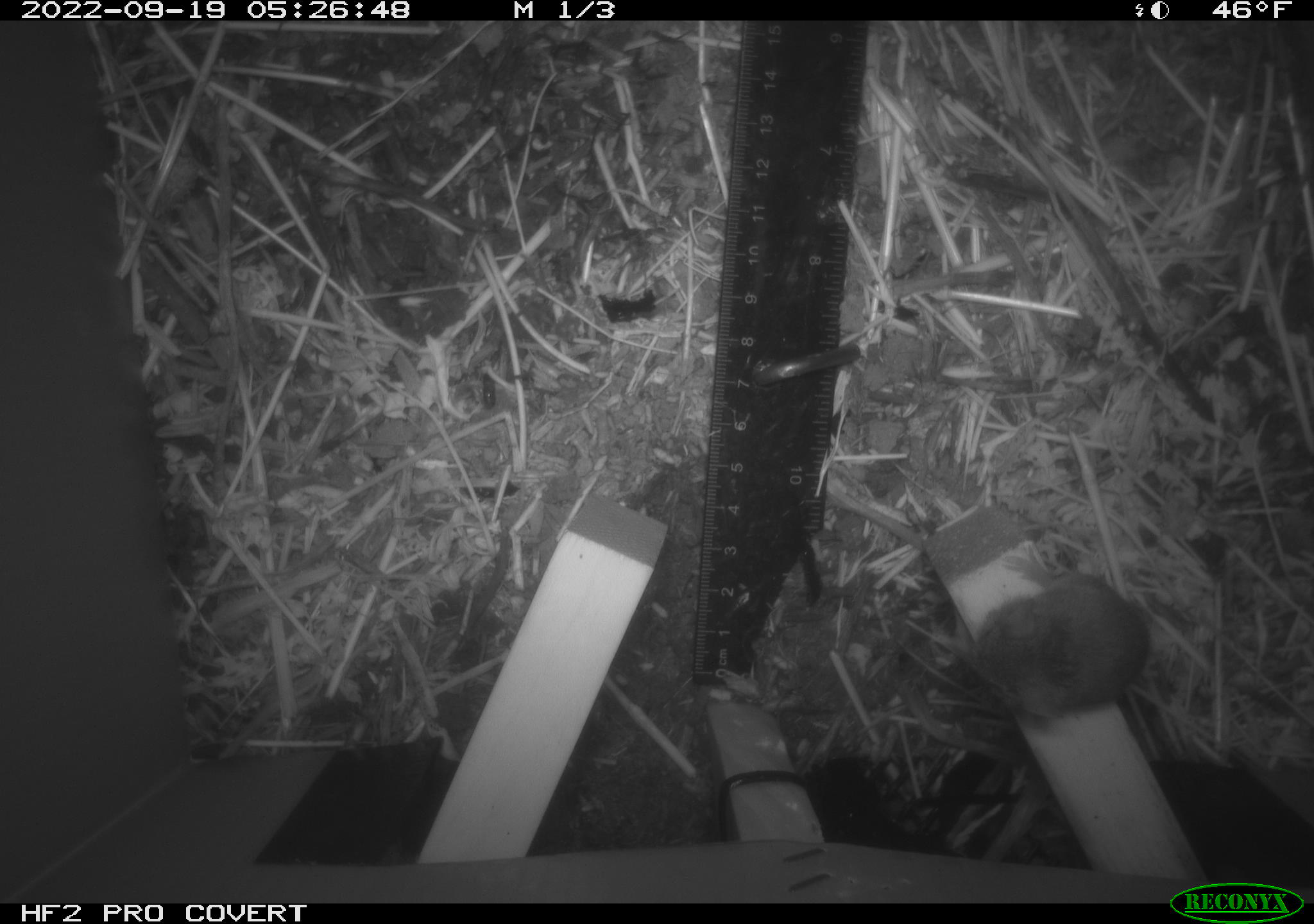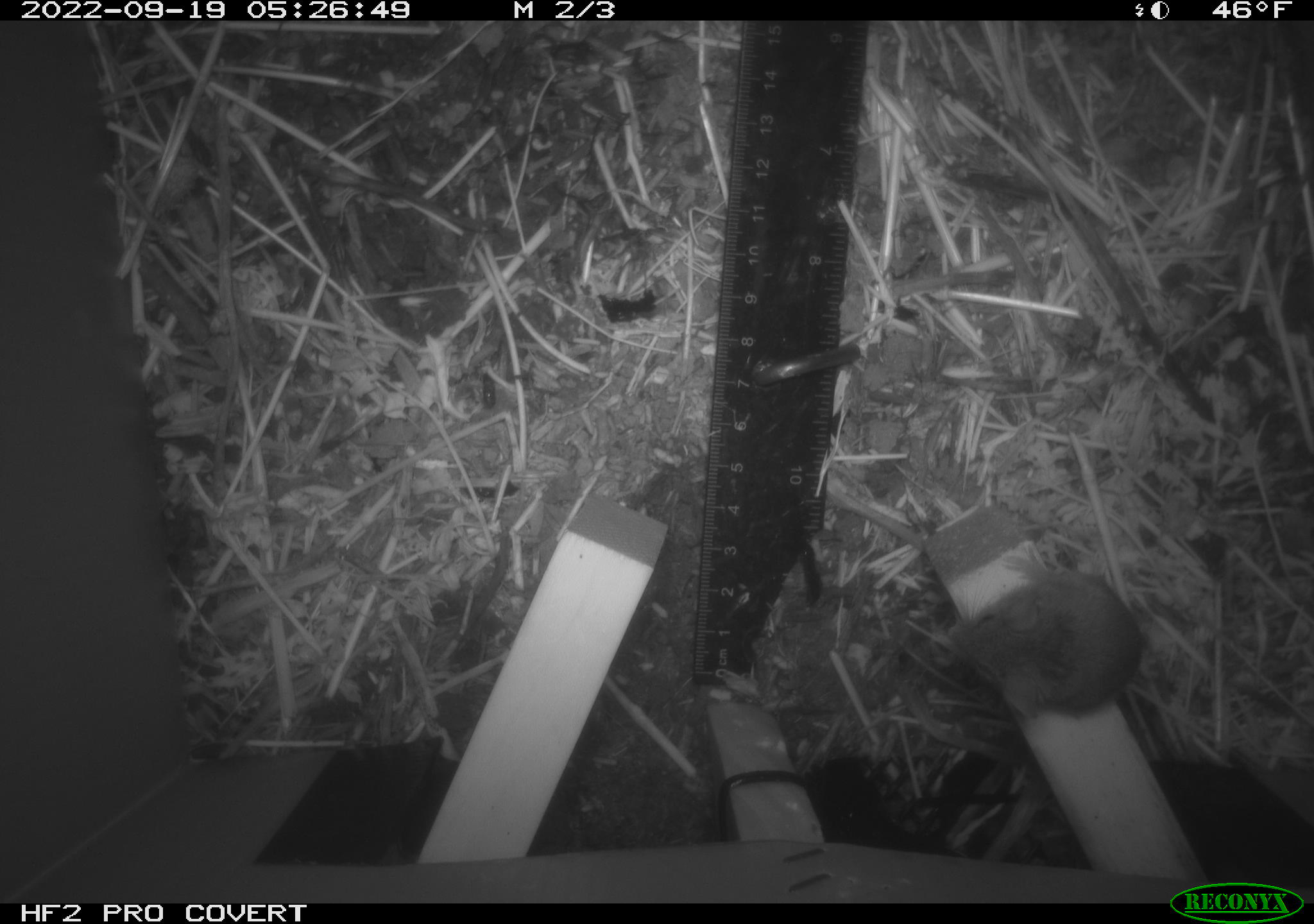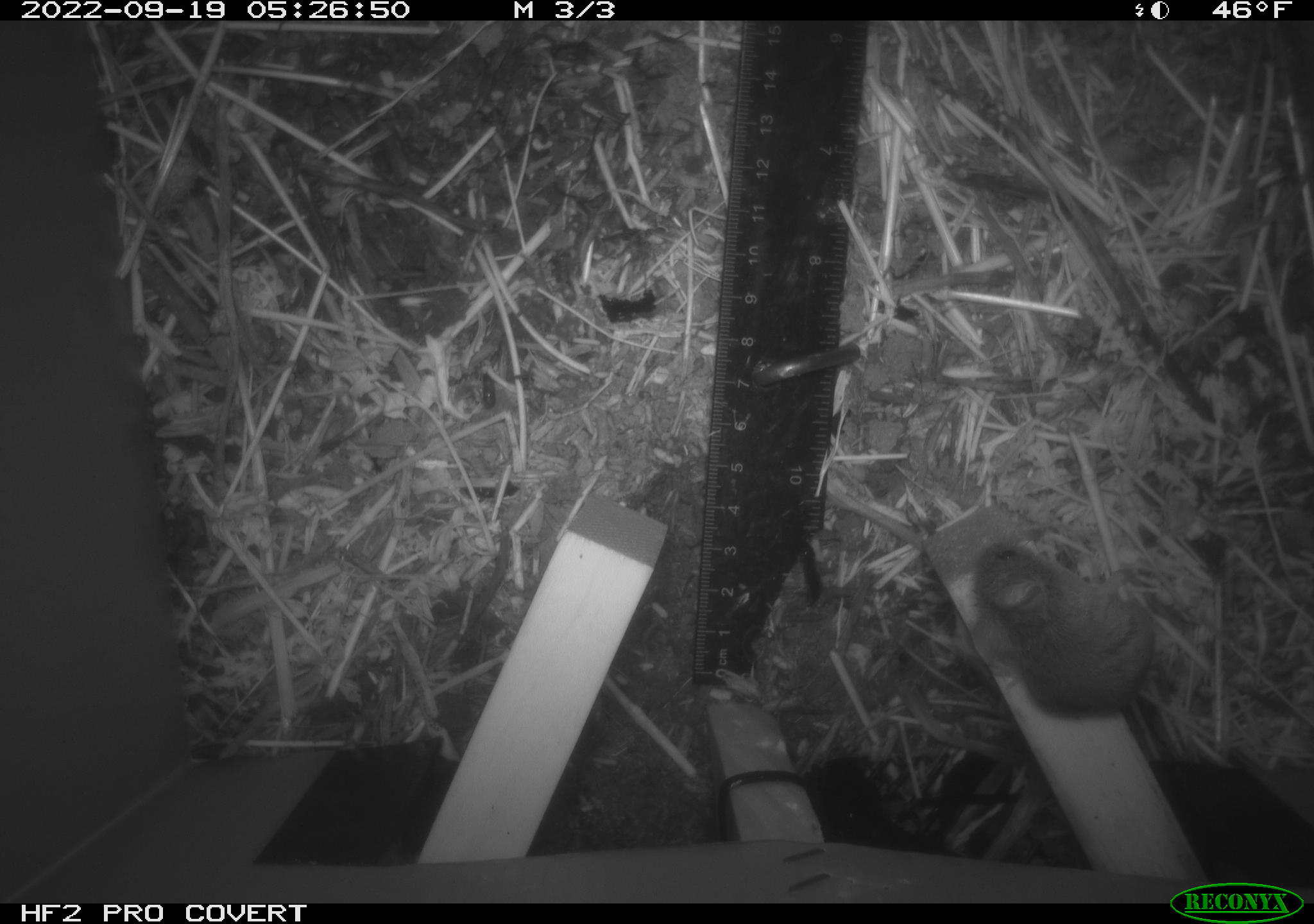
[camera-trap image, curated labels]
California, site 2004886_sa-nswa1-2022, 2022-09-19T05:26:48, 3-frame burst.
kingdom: Animalia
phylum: Chordata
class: Mammalia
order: Rodentia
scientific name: Rodentia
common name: rodent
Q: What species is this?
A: Rodent (Rodentia).